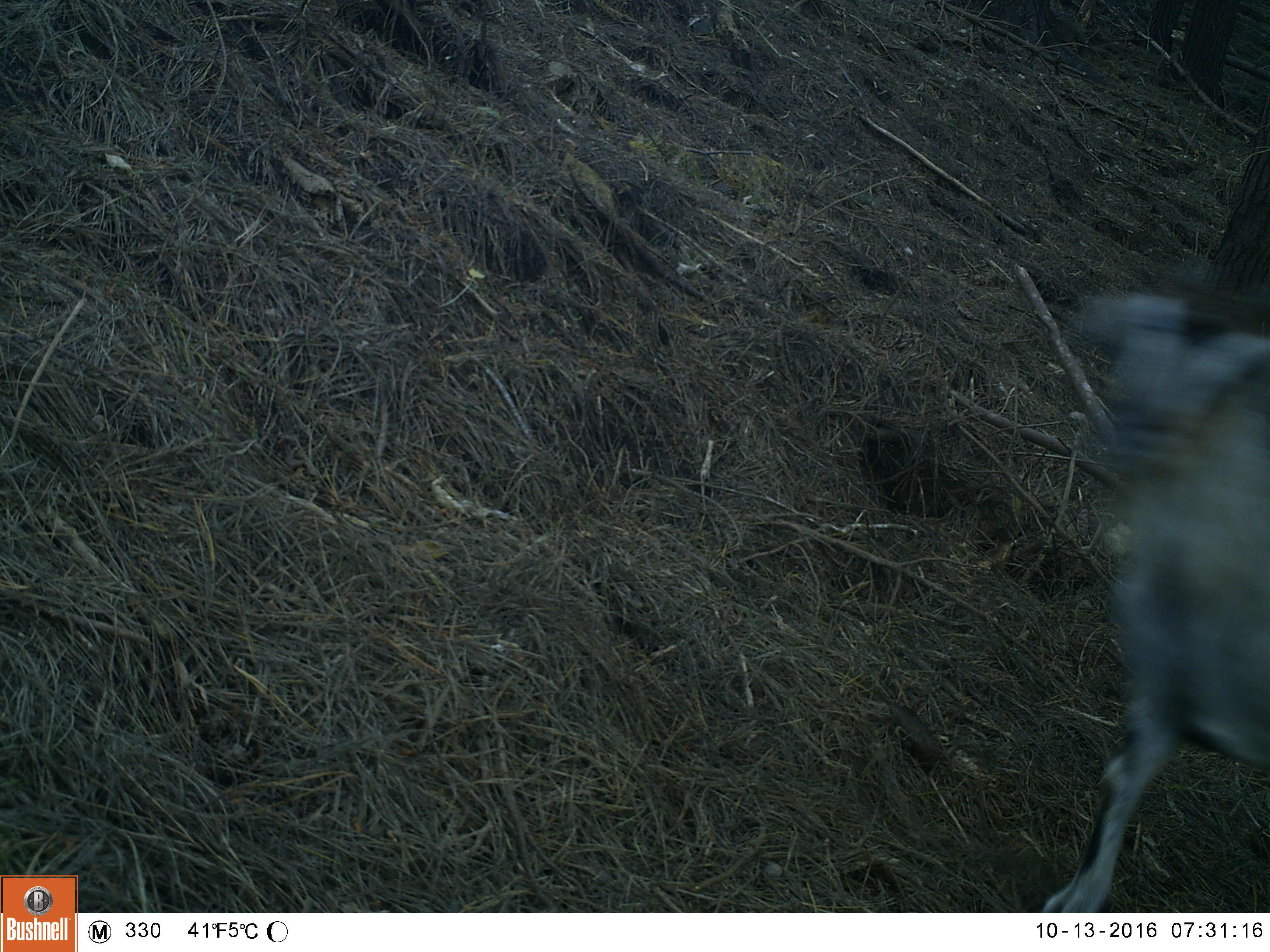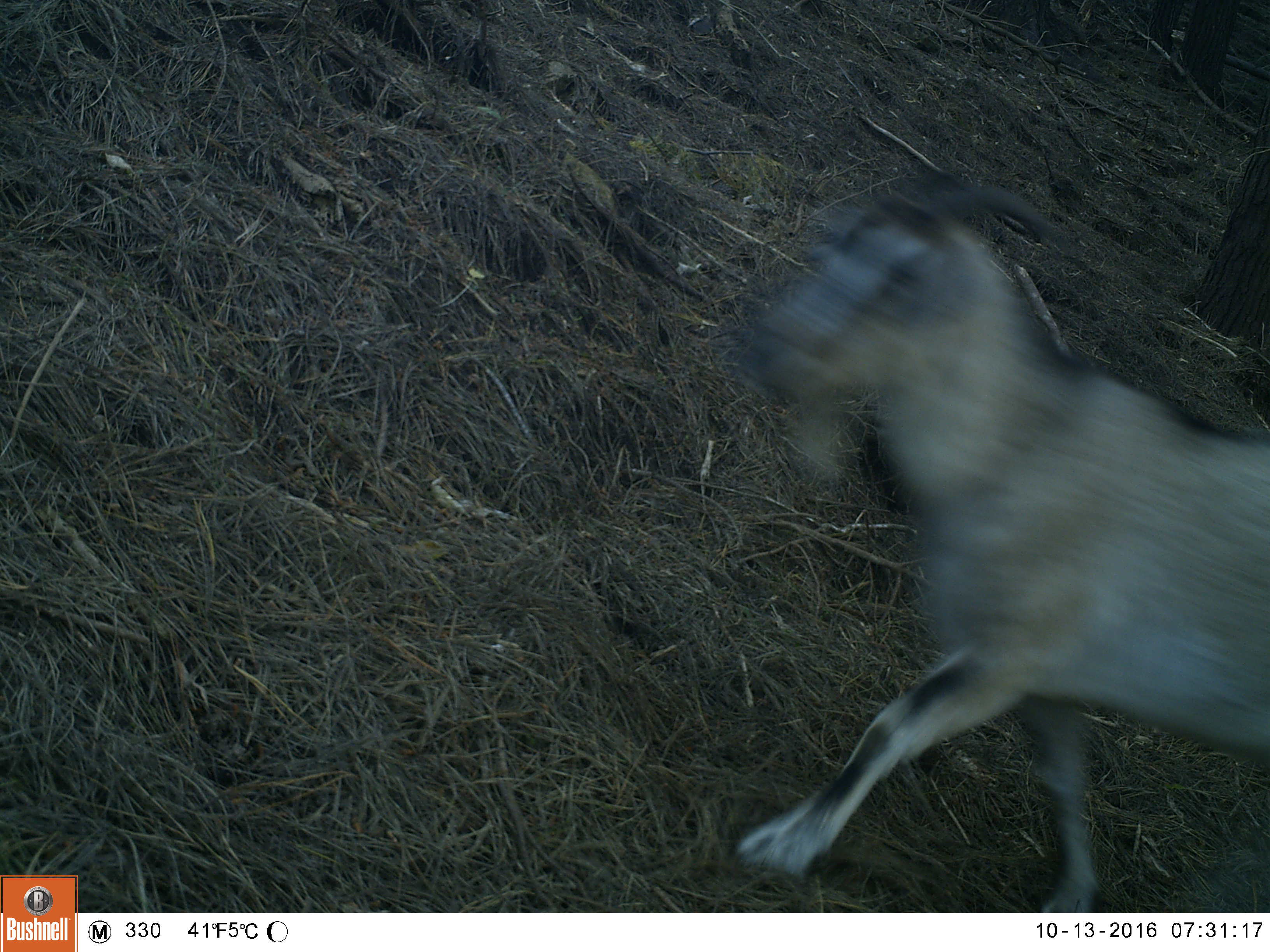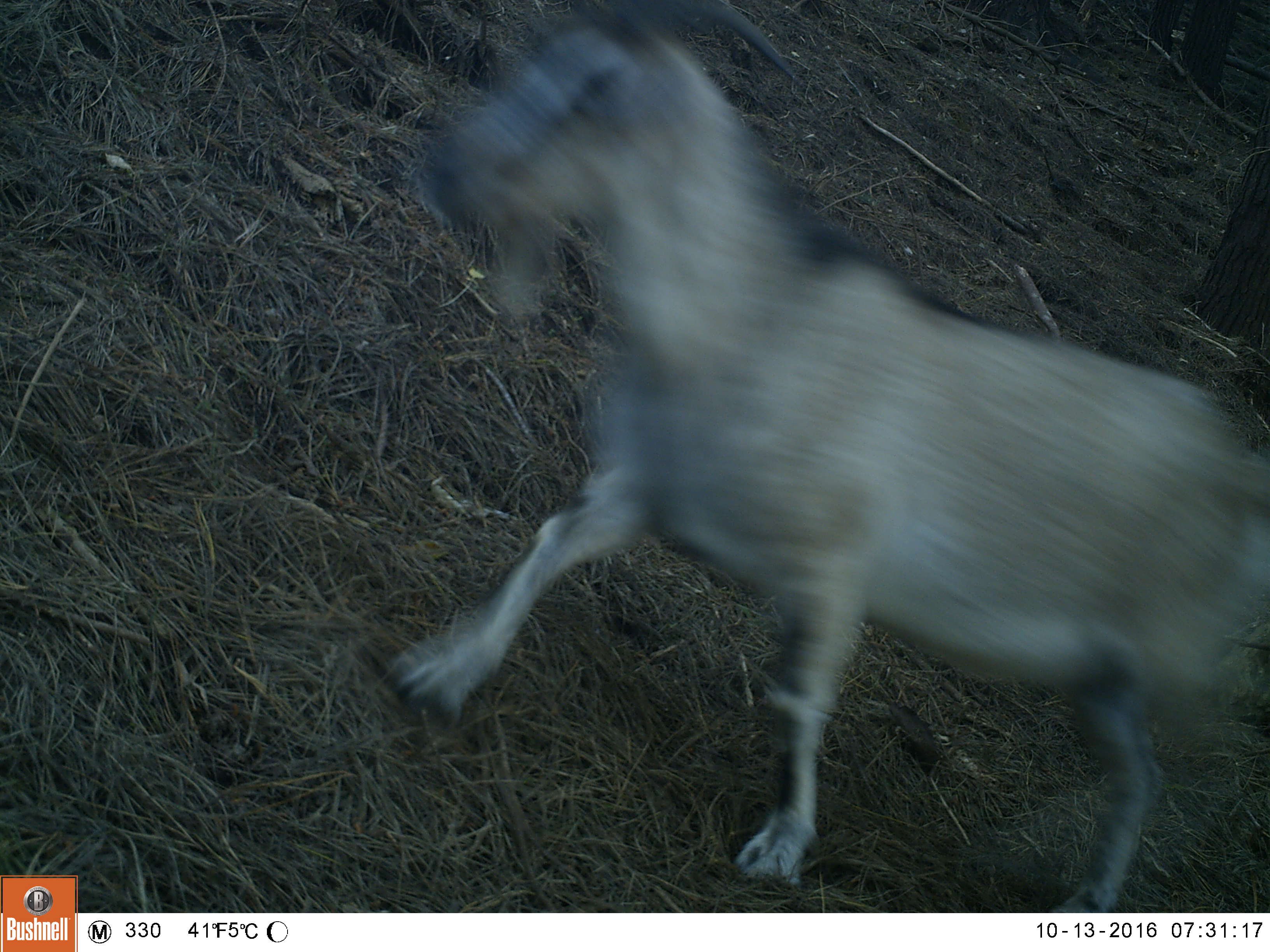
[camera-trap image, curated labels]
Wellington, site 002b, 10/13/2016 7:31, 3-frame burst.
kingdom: Animalia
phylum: Chordata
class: Mammalia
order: Artiodactyla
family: Bovidae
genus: Capra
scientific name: Capra hircus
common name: goat